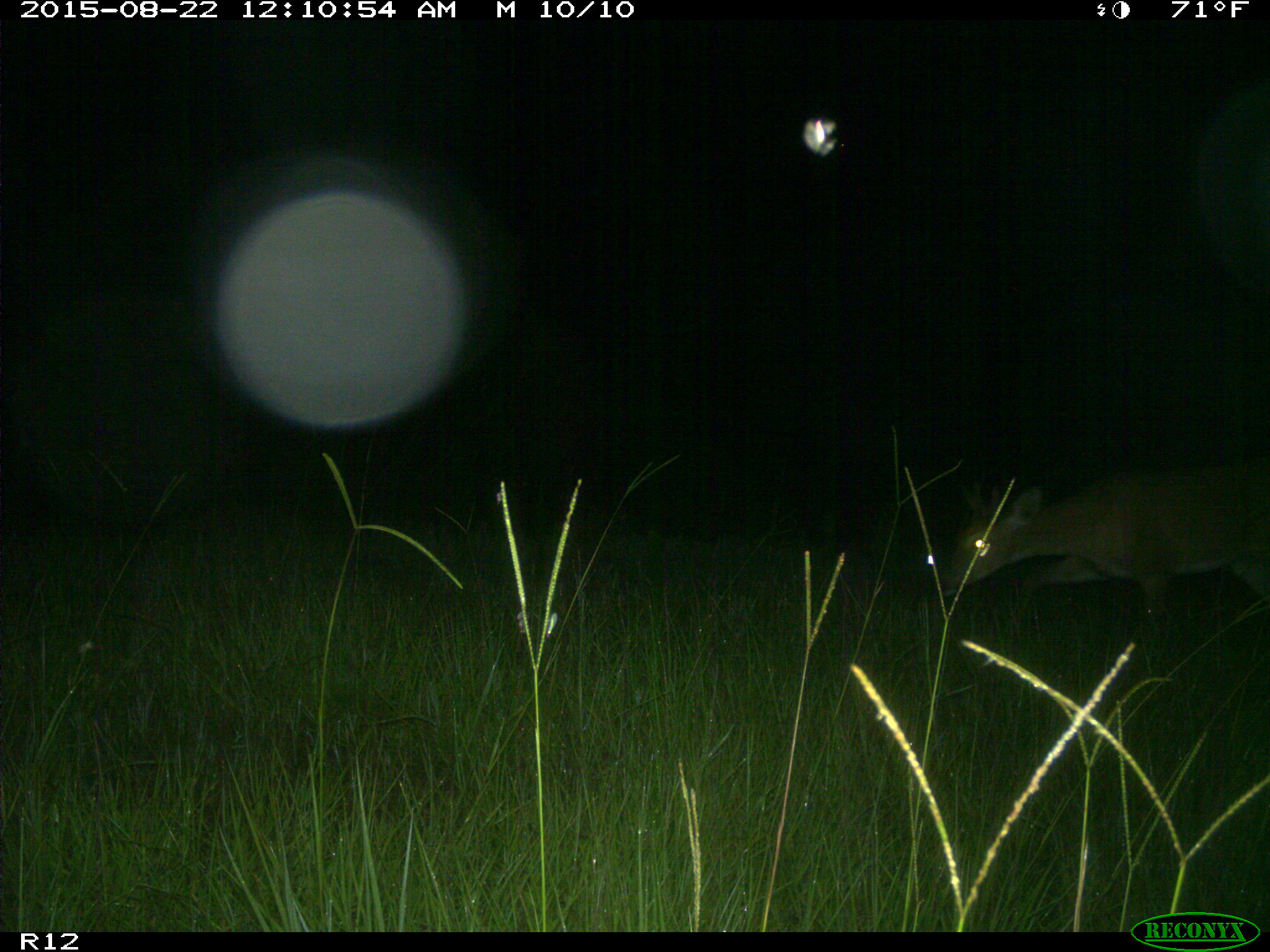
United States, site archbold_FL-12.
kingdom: Animalia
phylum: Chordata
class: Mammalia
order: Artiodactyla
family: Cervidae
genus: Odocoileus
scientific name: Odocoileus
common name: deer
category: unidentified deer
Unidentified deer (deer) (Odocoileus).